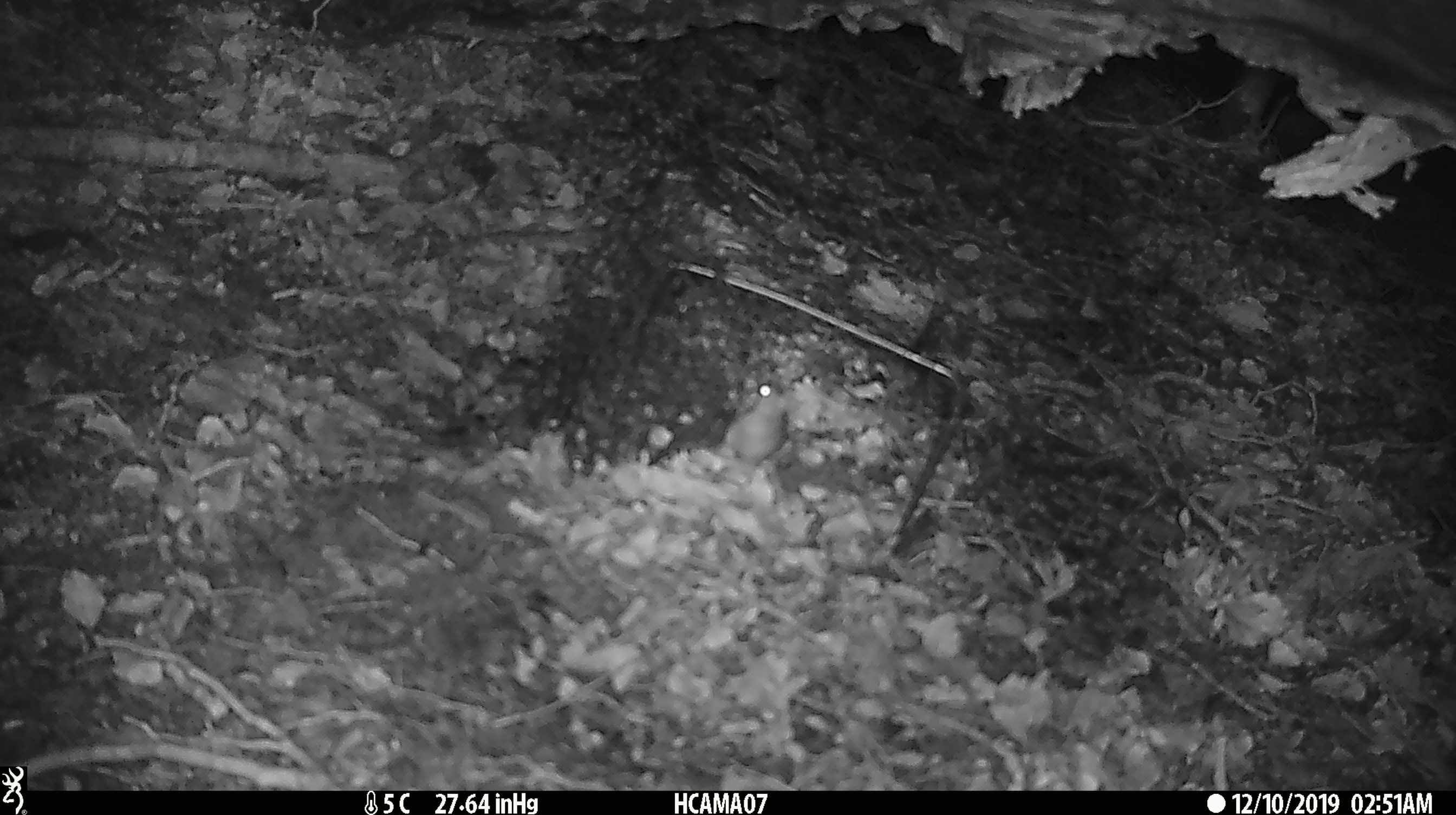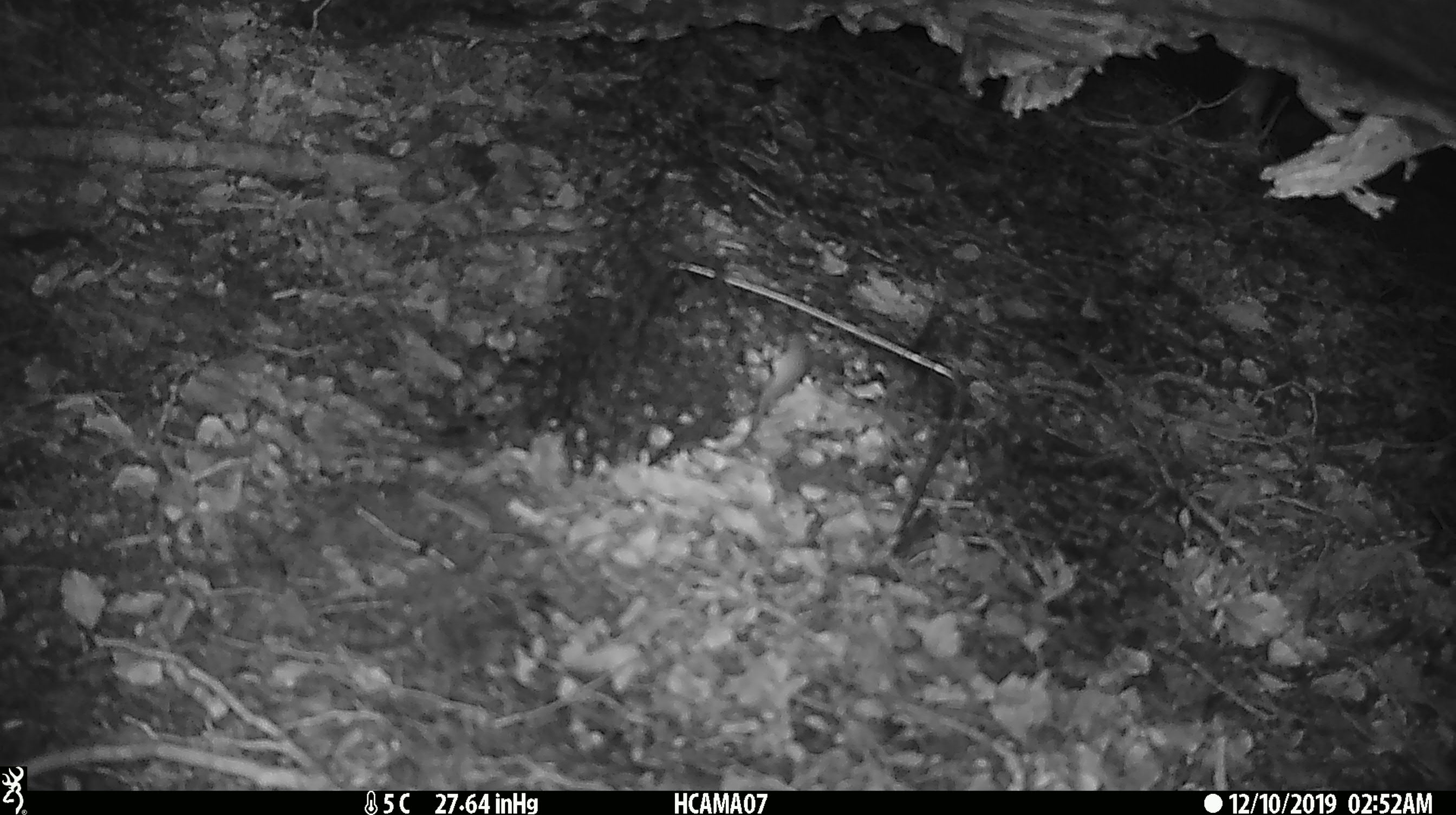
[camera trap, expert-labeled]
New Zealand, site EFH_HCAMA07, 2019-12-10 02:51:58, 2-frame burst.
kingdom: Animalia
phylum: Chordata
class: Mammalia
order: Rodentia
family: Muridae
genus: Mus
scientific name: Mus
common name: mouse